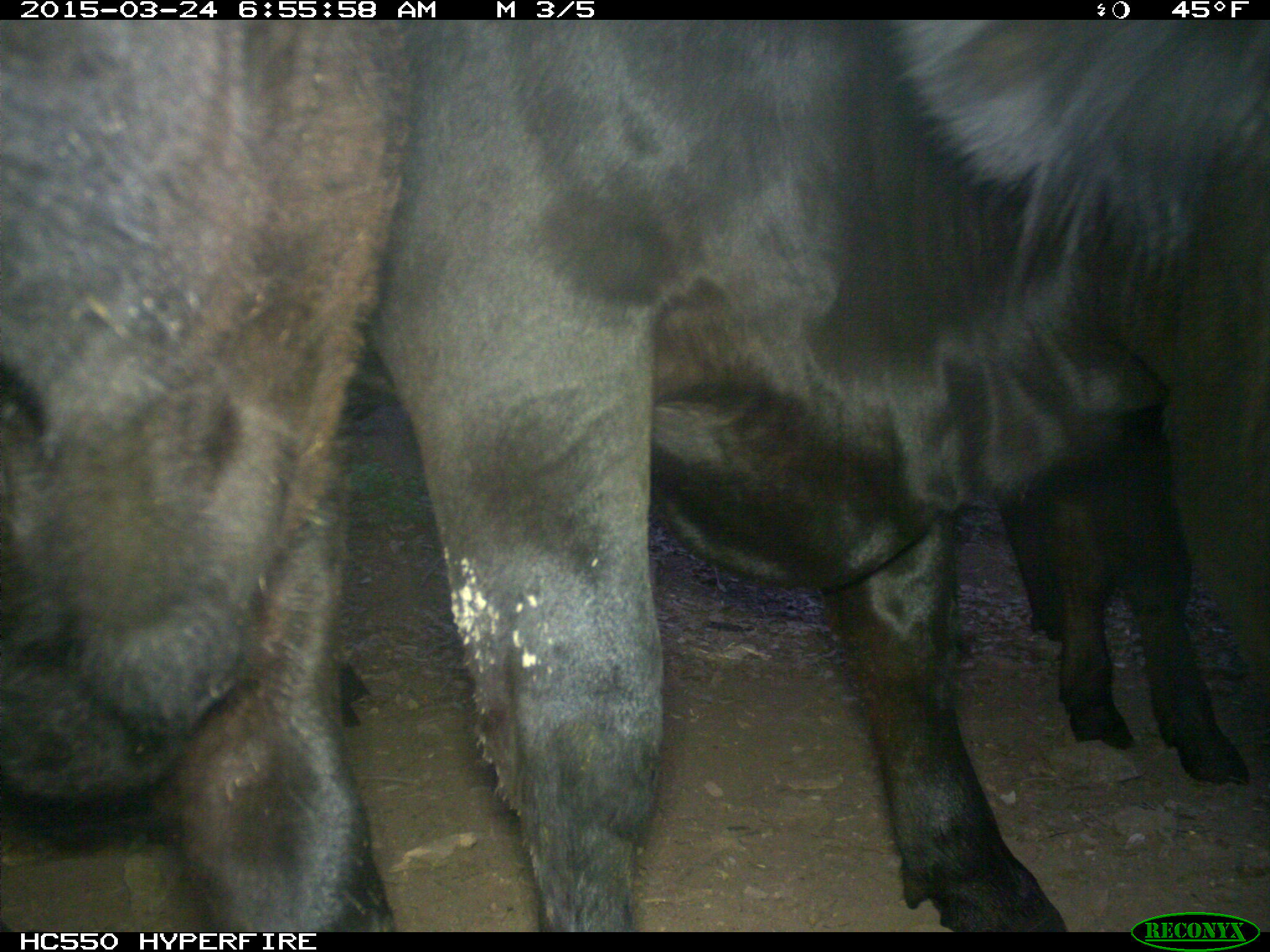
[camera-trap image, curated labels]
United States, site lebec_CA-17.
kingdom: Animalia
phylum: Chordata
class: Mammalia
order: Artiodactyla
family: Bovidae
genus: Bos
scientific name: Bos taurus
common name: domestic cow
Bos taurus (domestic cow).